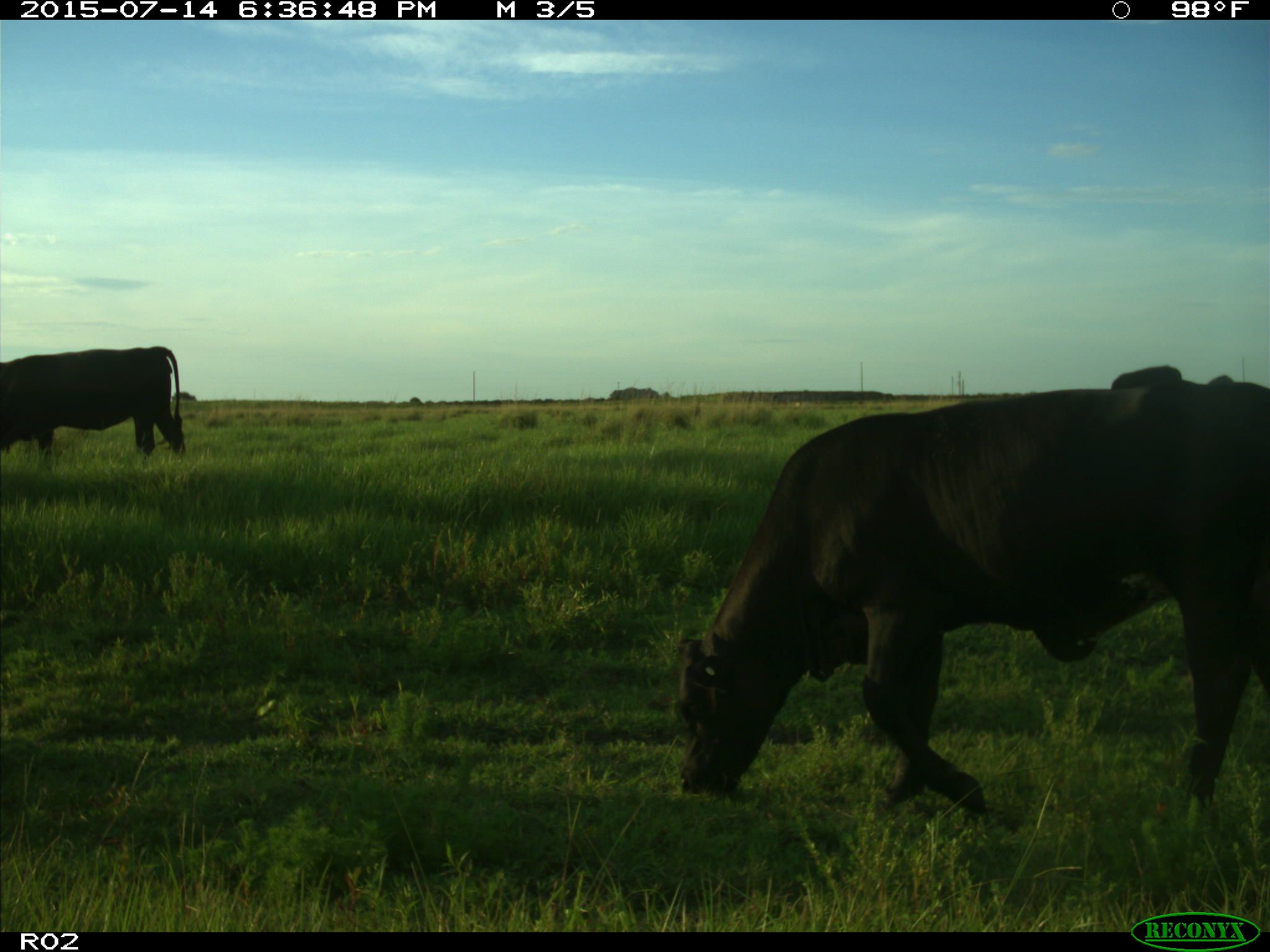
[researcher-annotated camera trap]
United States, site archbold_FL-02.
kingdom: Animalia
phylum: Chordata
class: Mammalia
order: Artiodactyla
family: Bovidae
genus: Bos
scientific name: Bos taurus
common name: domestic cow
Bos taurus (domestic cow).